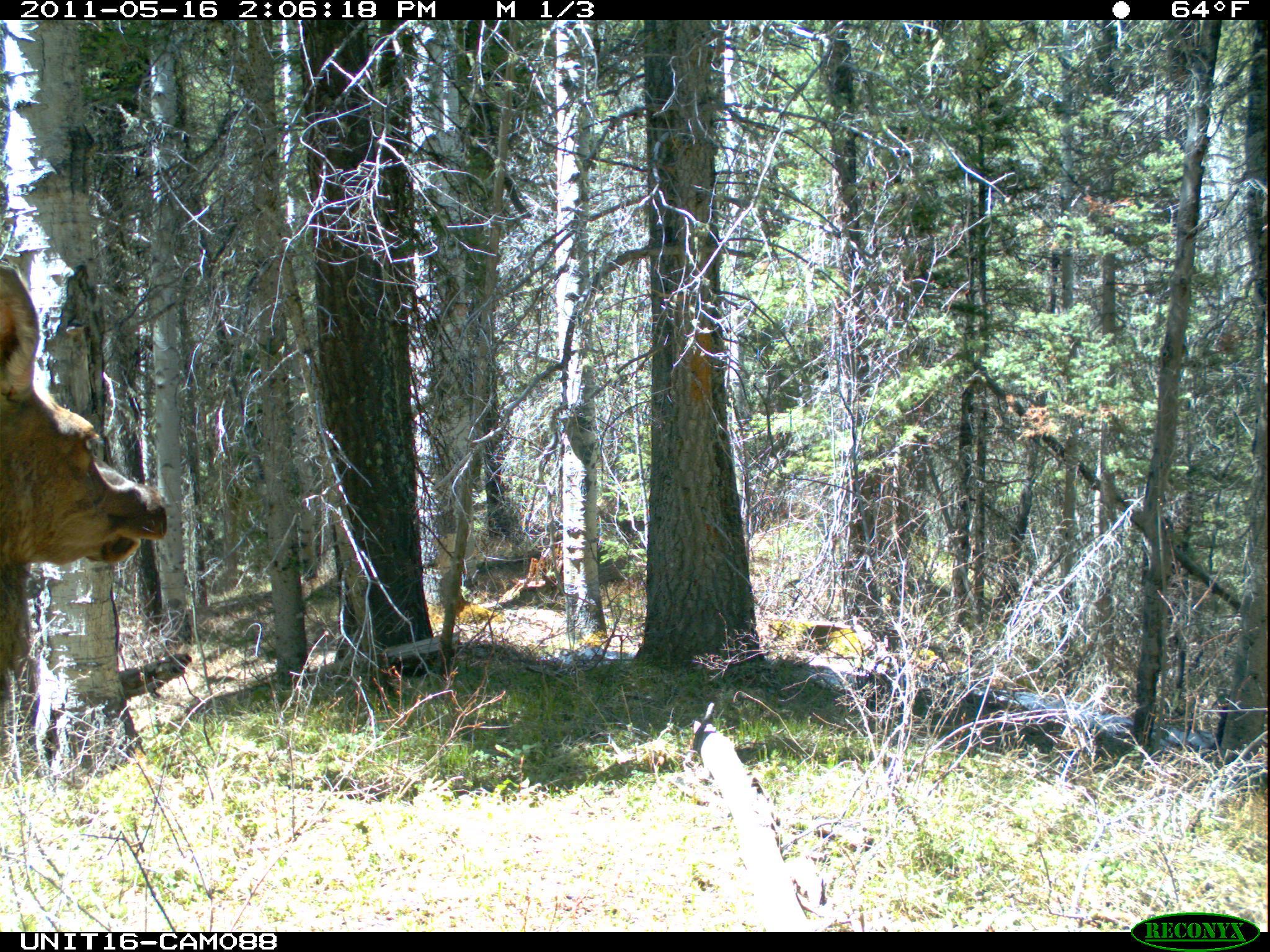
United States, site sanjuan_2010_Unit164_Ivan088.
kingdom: Animalia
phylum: Chordata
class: Mammalia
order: Artiodactyla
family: Cervidae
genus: Cervus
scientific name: Cervus elaphus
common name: red deer